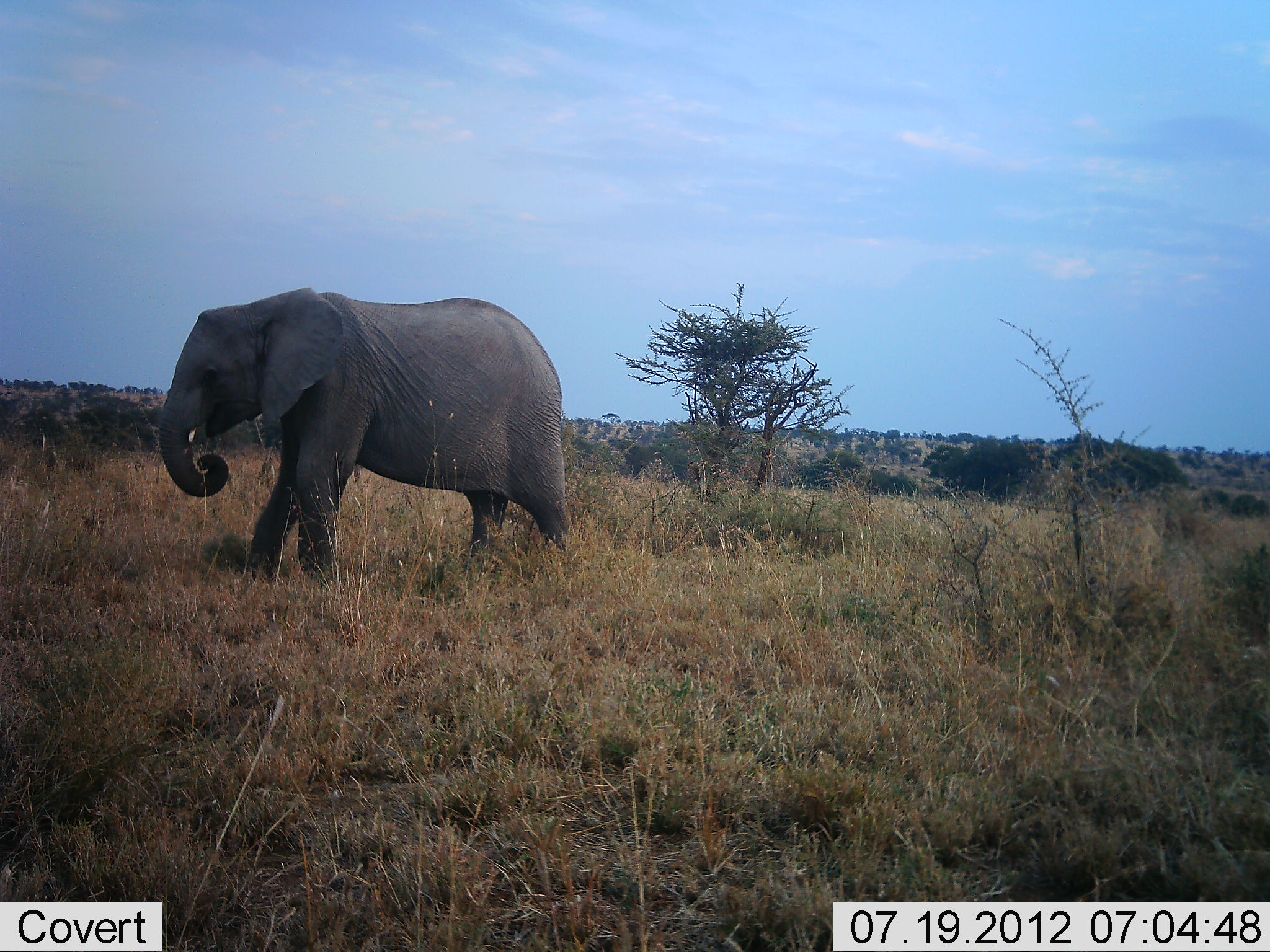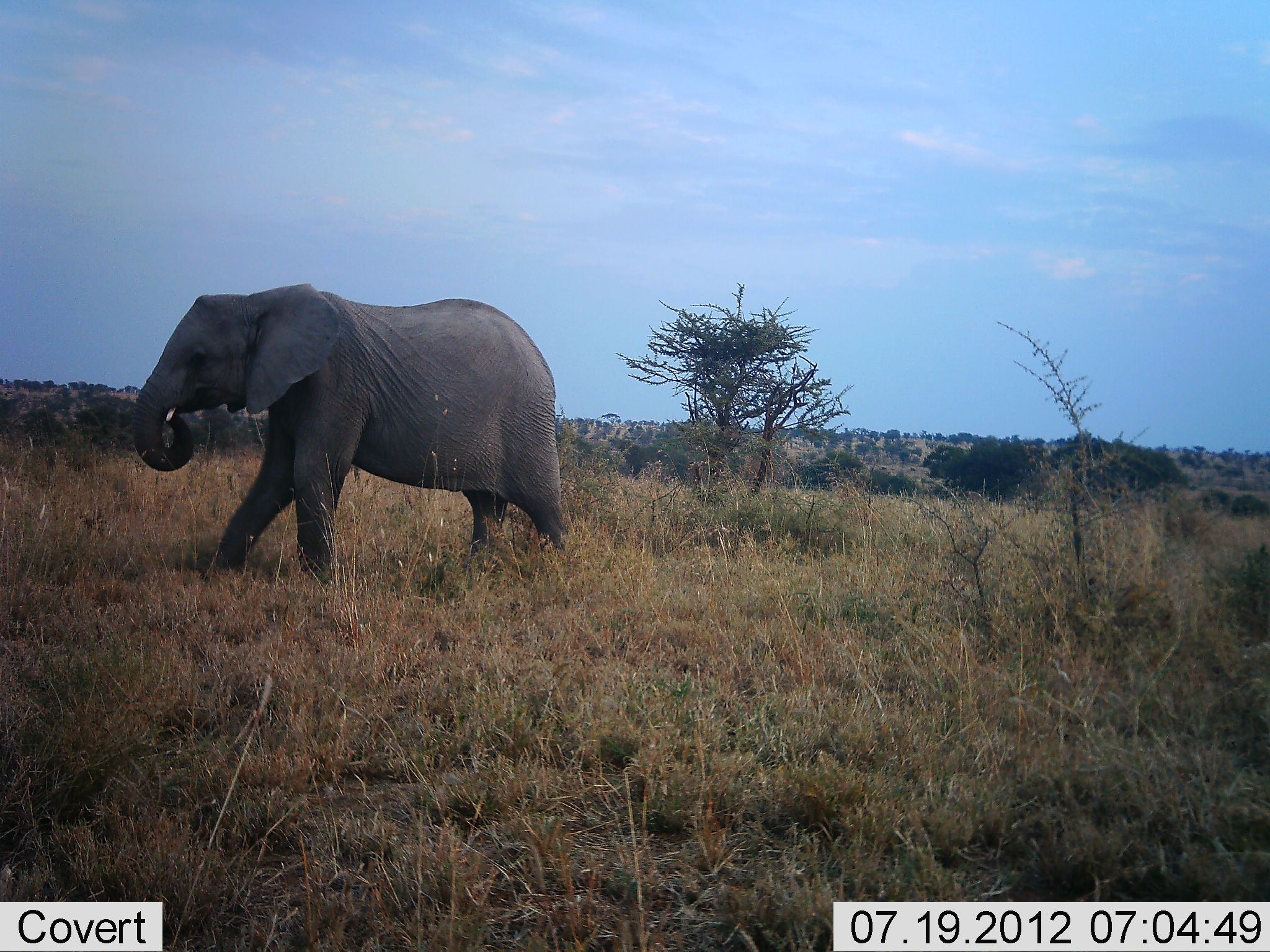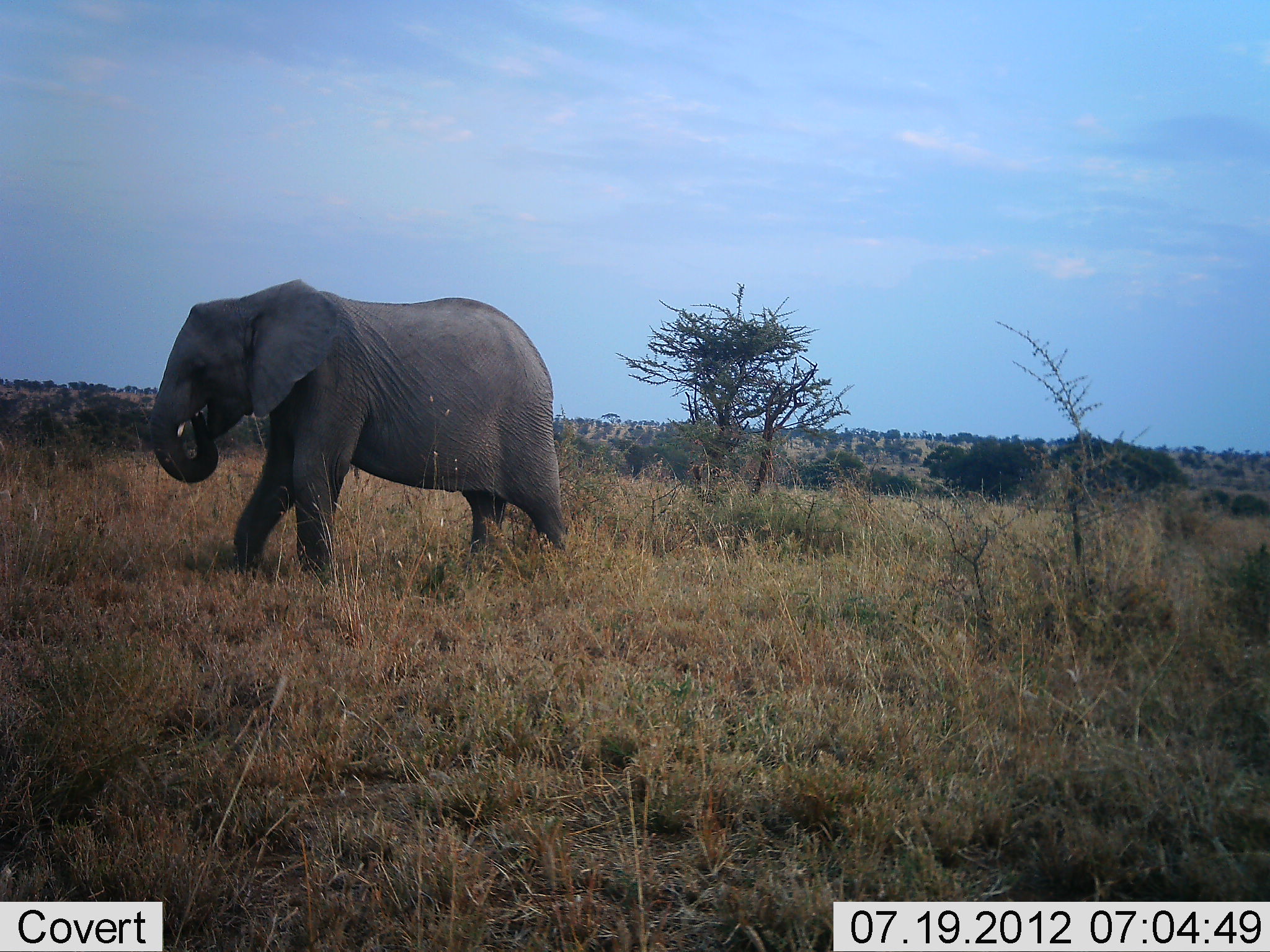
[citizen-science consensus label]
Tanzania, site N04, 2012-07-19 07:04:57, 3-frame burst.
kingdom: Animalia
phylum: Chordata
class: Mammalia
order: Proboscidea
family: Elephantidae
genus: Loxodonta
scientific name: Loxodonta africana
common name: african bush elephant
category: elephant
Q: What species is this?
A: Elephant (african bush elephant) (Loxodonta africana).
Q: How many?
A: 1.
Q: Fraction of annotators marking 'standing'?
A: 30%.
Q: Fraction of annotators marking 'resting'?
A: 0%.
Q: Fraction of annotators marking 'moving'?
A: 60%.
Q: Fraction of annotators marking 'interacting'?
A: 0%.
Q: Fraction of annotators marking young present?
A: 10%.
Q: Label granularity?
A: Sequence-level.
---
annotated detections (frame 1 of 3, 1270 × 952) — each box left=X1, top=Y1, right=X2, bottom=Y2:
animal: left=158, top=288, right=575, bottom=602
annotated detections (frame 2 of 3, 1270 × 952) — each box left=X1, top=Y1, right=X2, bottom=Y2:
animal: left=130, top=284, right=569, bottom=584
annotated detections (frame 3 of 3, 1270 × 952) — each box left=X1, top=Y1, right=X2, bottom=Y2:
animal: left=150, top=279, right=566, bottom=584